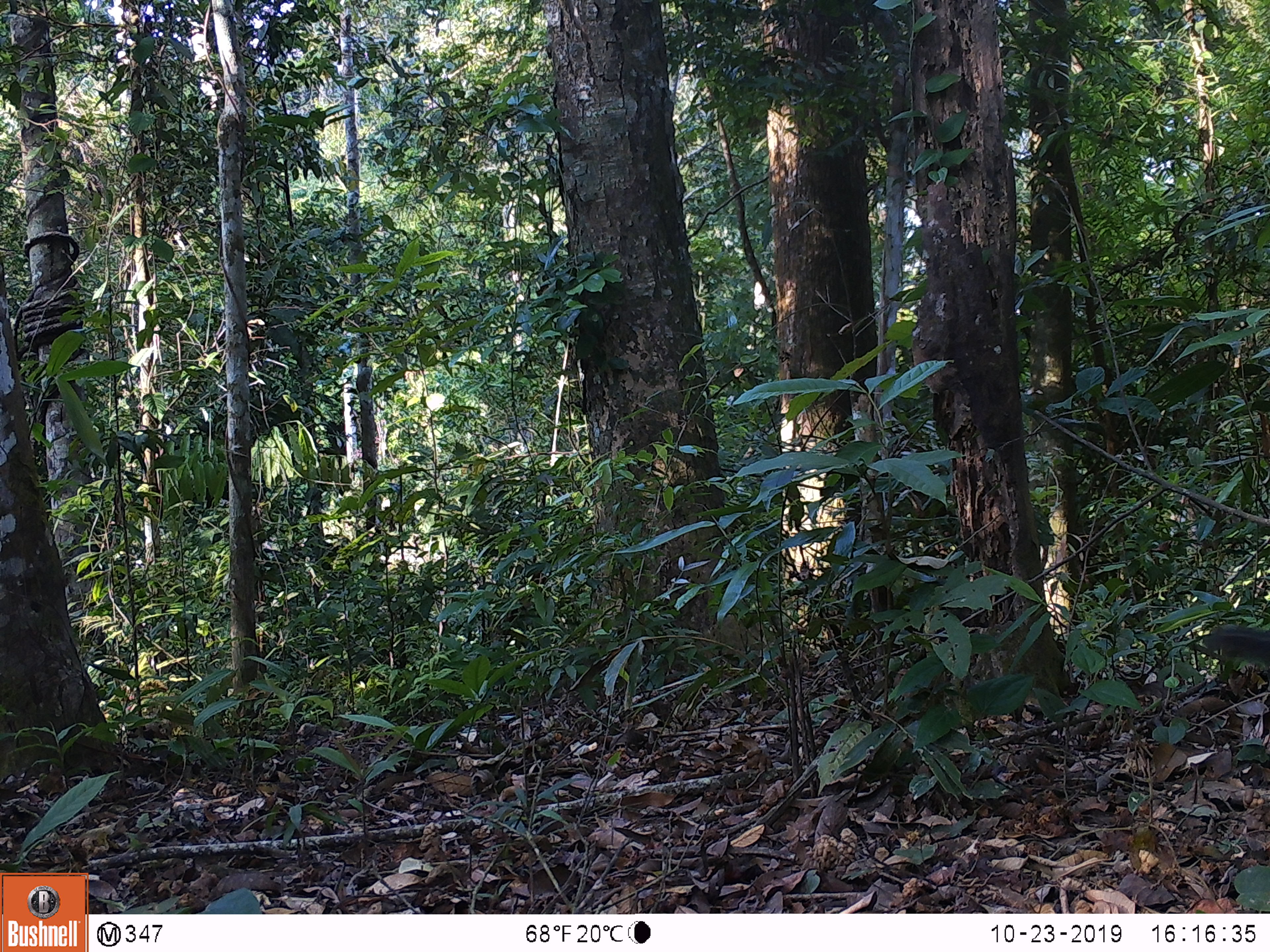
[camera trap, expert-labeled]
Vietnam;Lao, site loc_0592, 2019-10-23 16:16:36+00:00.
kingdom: Animalia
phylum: Chordata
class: Mammalia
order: Rodentia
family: Sciuridae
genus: Dremomys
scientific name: Dremomys rufigenis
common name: red-cheeked squirrel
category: red cheeked squirrel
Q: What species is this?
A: Red cheeked squirrel (red-cheeked squirrel) (Dremomys rufigenis).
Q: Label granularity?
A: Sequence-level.